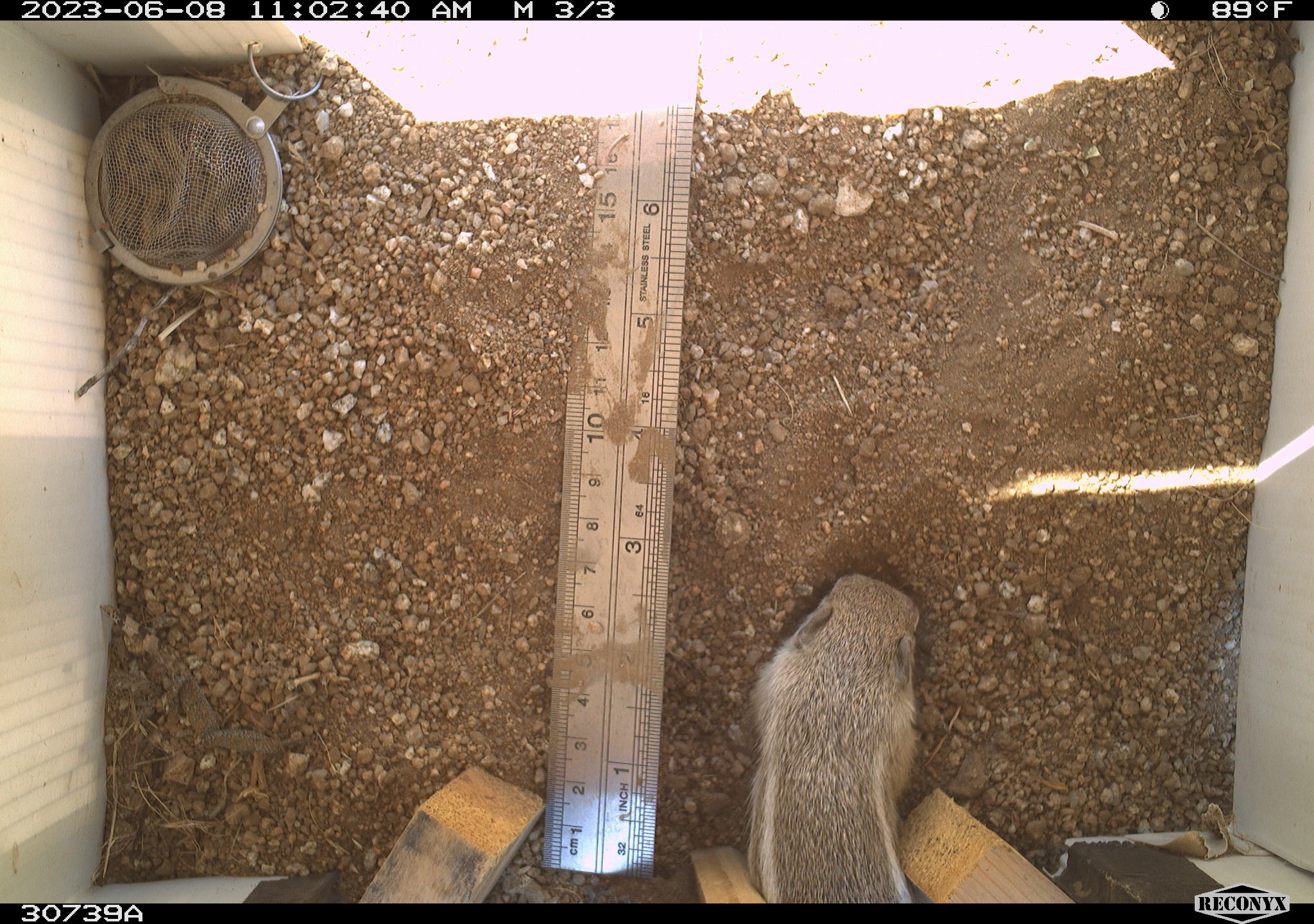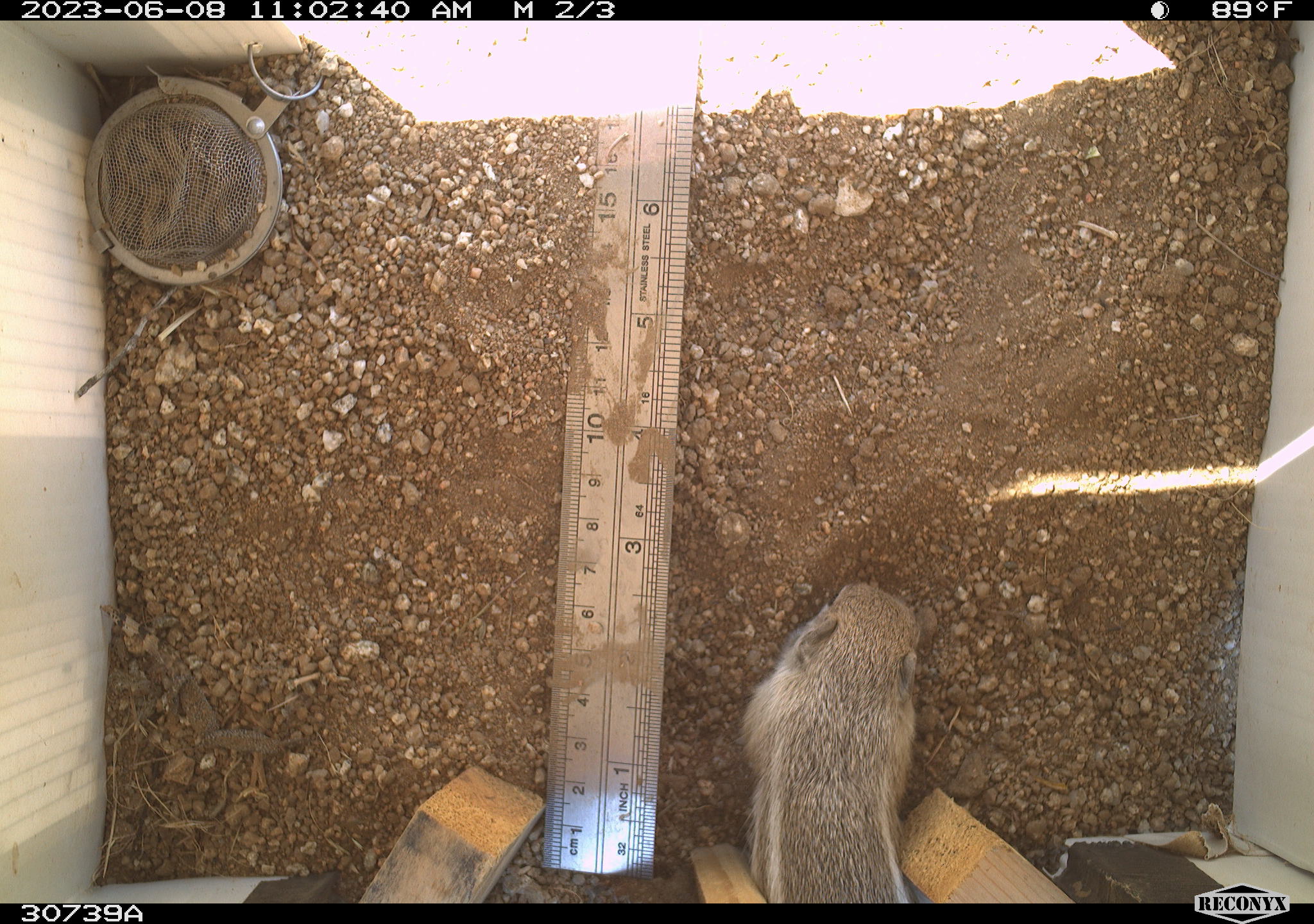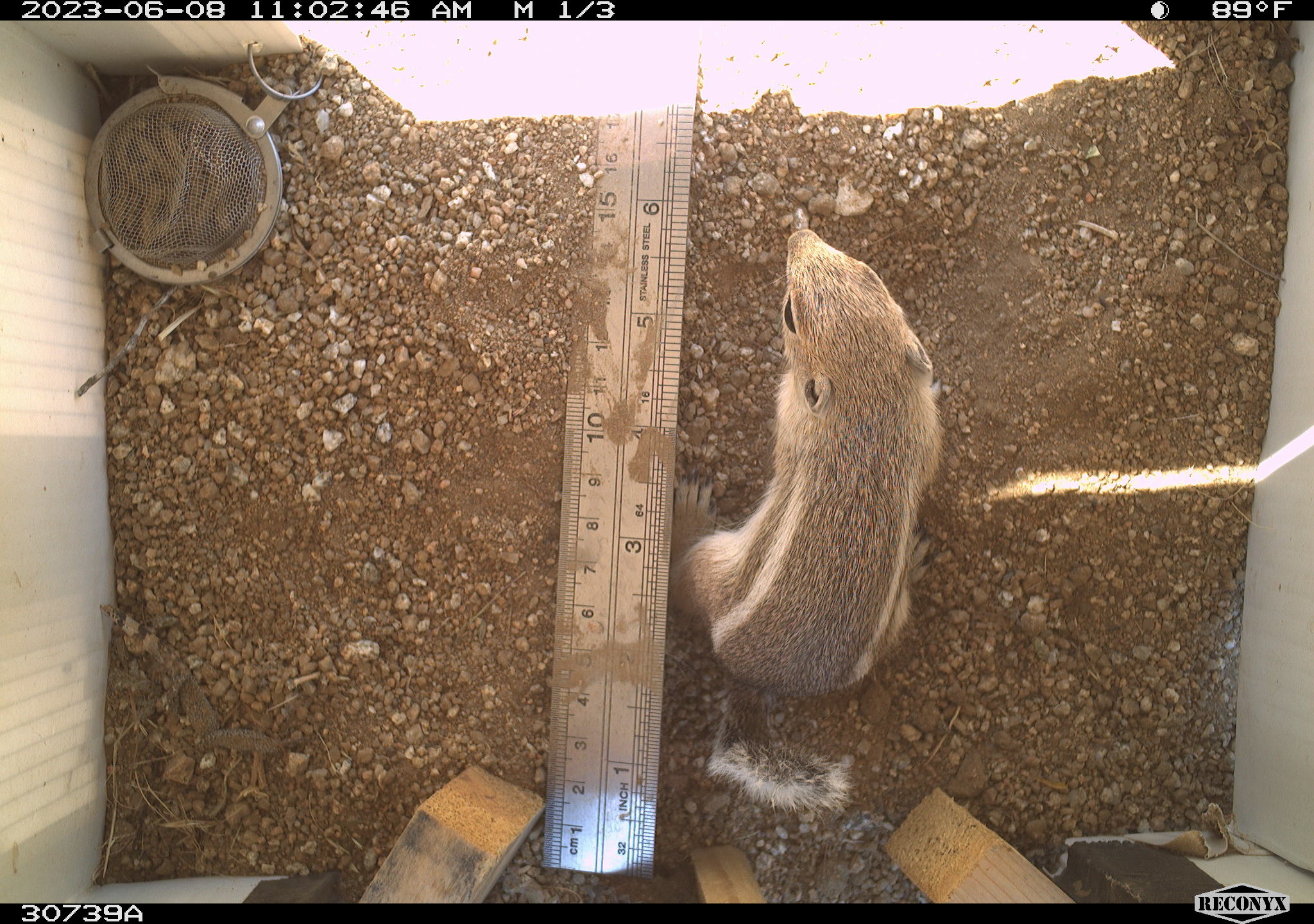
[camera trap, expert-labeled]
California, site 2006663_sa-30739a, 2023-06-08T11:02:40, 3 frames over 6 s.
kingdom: Animalia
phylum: Chordata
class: Mammalia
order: Rodentia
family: Sciuridae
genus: Ammospermophilus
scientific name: Ammospermophilus leucurus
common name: white-tailed antelope squirrel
White-tailed antelope squirrel (Ammospermophilus leucurus).